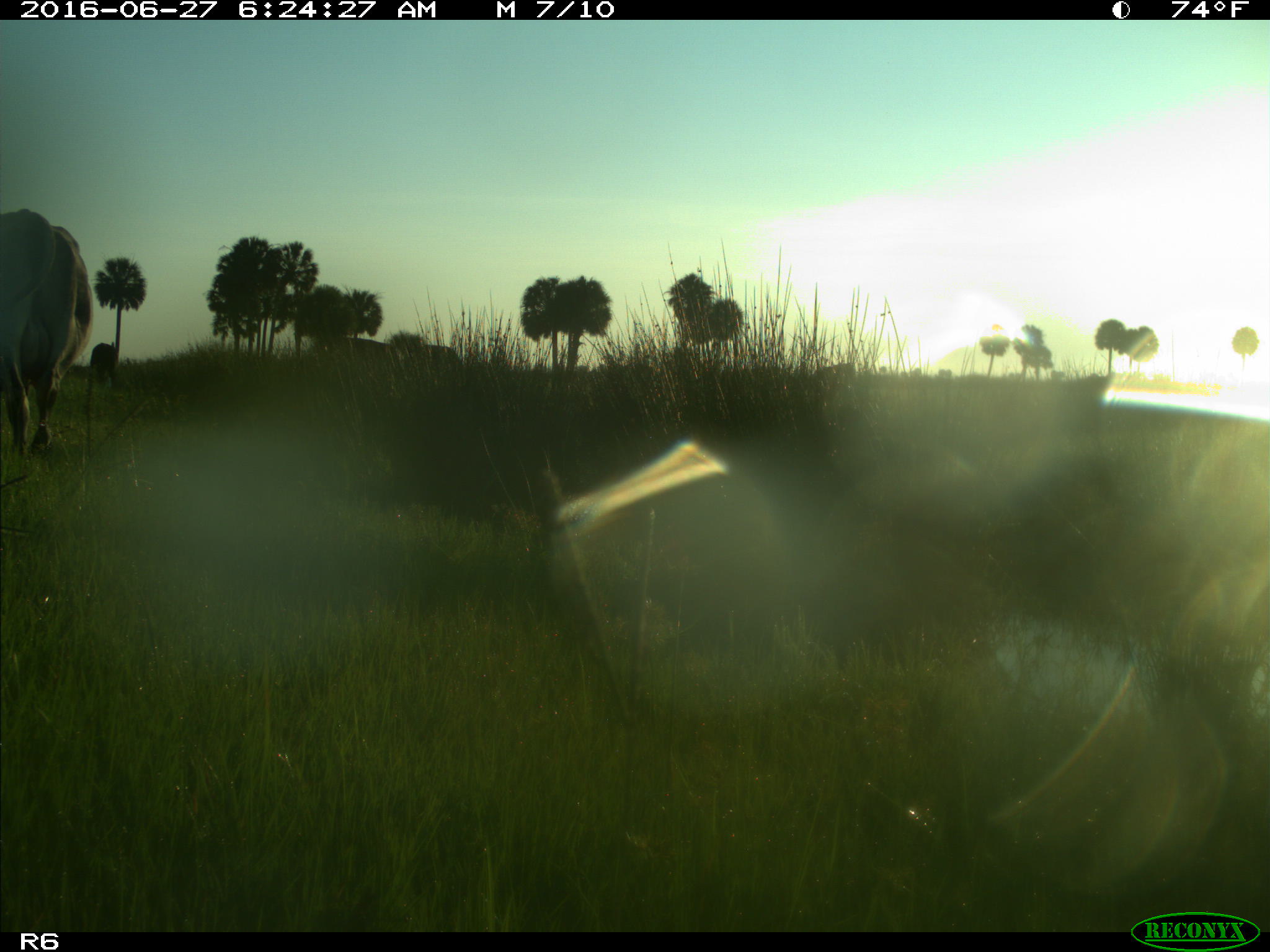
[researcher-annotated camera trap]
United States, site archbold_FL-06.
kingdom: Animalia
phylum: Chordata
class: Mammalia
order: Artiodactyla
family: Bovidae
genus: Bos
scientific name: Bos taurus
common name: domestic cow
Bos taurus (domestic cow).